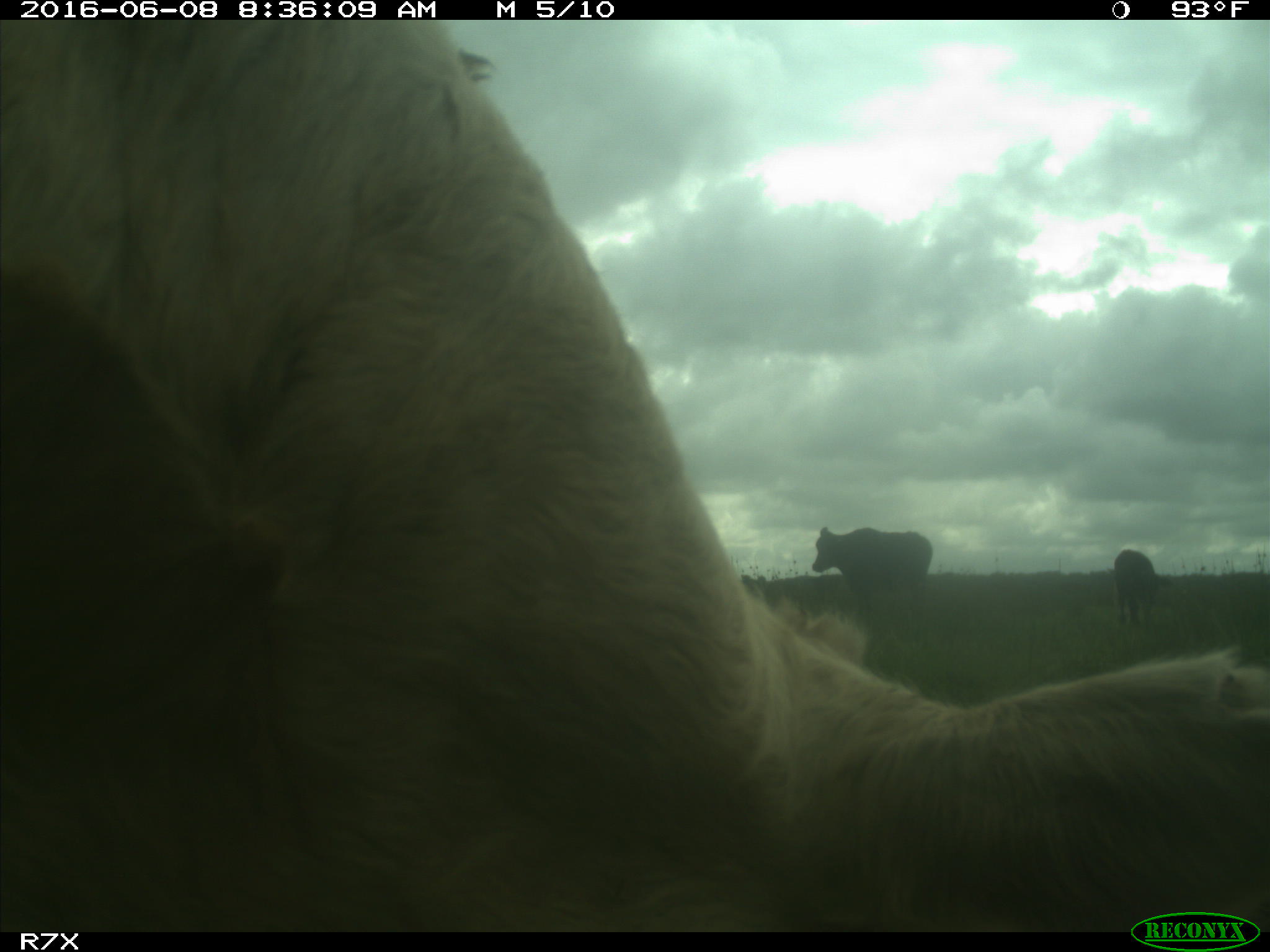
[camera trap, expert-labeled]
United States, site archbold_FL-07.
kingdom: Animalia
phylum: Chordata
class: Mammalia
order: Artiodactyla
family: Bovidae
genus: Bos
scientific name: Bos taurus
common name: domestic cow